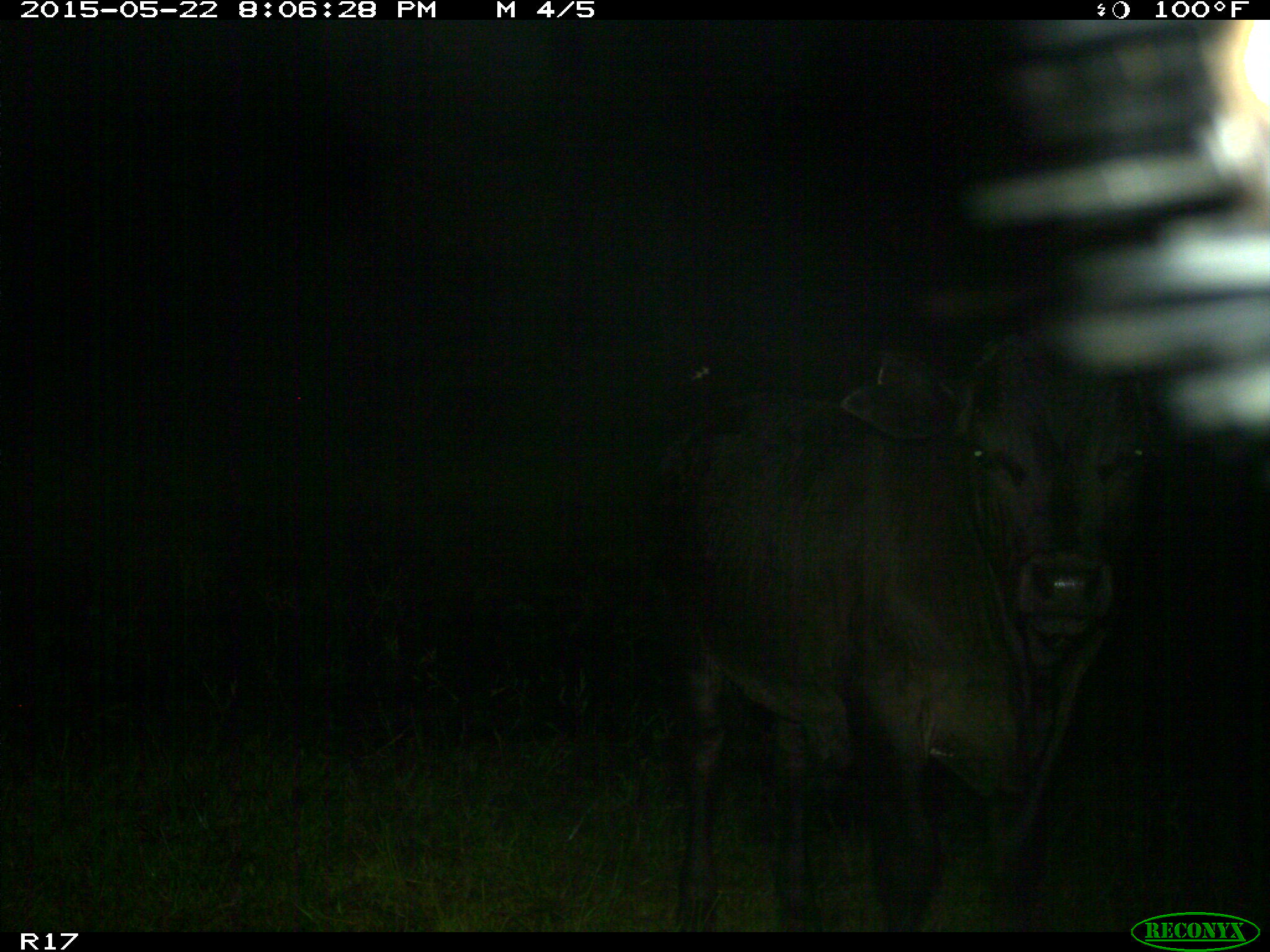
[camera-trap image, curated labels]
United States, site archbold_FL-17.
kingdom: Animalia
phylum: Chordata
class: Mammalia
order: Artiodactyla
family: Bovidae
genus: Bos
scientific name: Bos taurus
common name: domestic cow